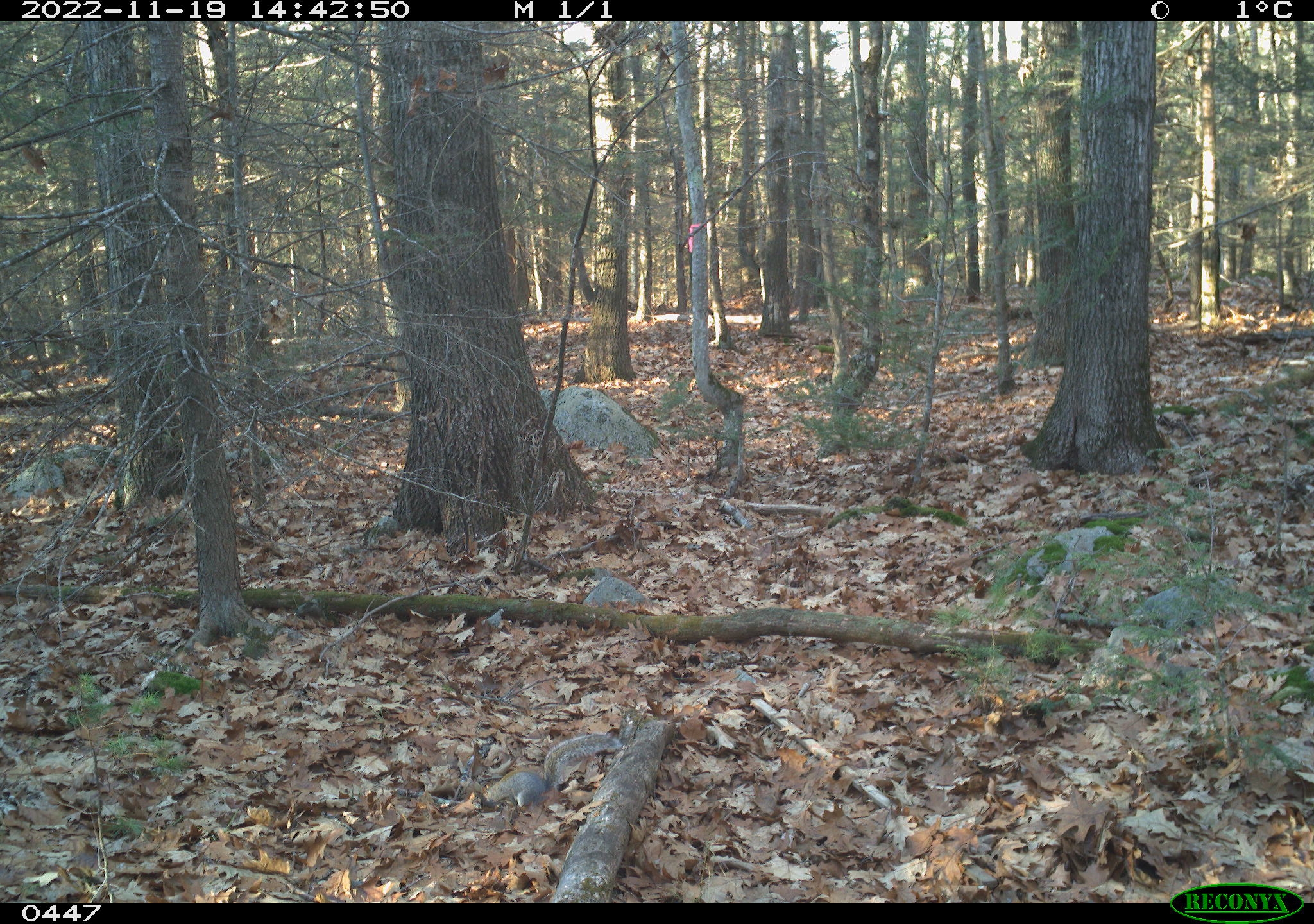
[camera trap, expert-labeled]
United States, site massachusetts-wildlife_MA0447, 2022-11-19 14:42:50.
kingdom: Animalia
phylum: Chordata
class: Mammalia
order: Rodentia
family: Sciuridae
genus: Sciurus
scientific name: Sciurus carolinensis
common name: gray squirrel